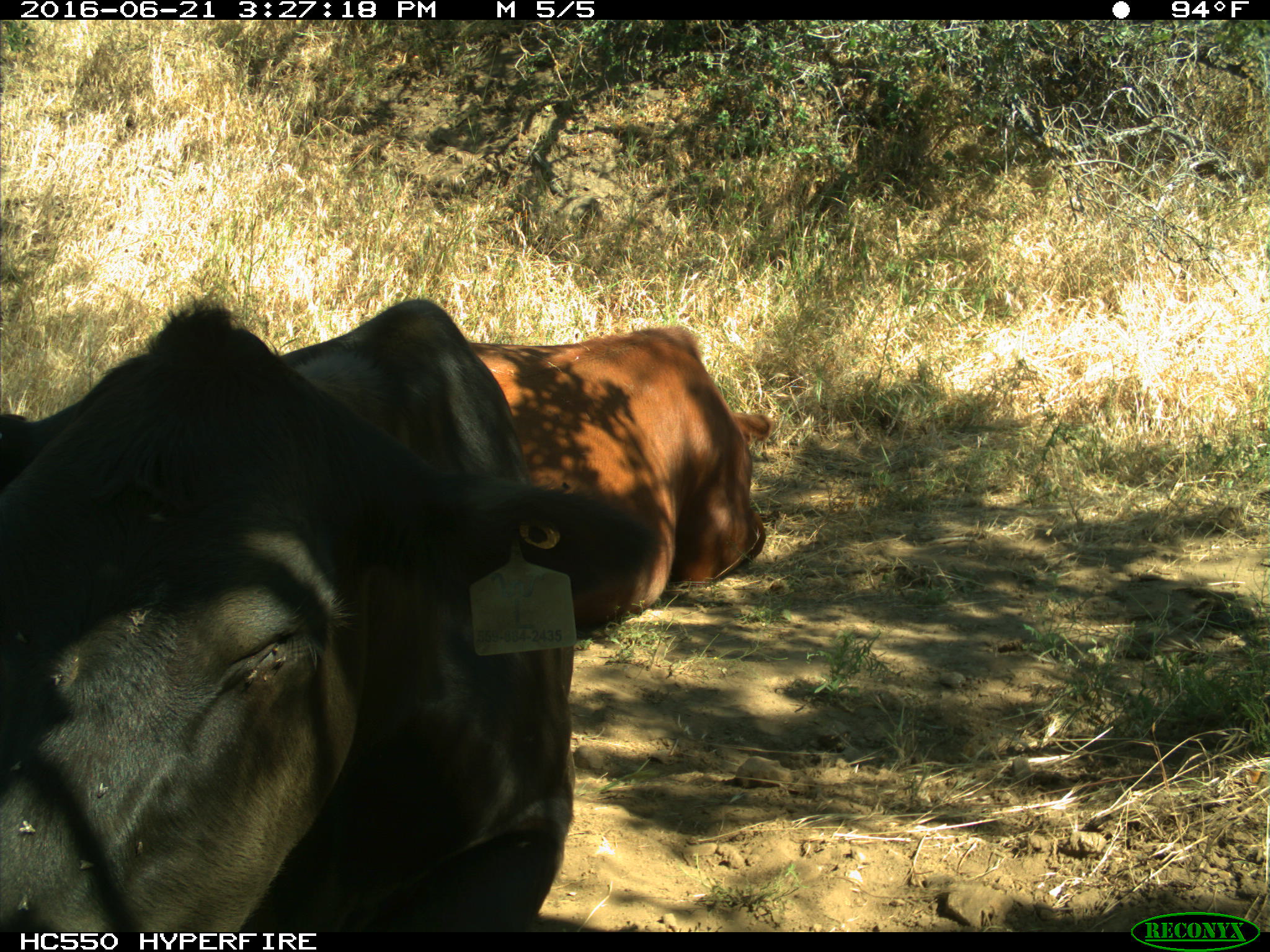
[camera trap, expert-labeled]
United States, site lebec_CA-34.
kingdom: Animalia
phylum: Chordata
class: Mammalia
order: Artiodactyla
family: Bovidae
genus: Bos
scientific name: Bos taurus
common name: domestic cow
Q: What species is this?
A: Bos taurus (domestic cow).